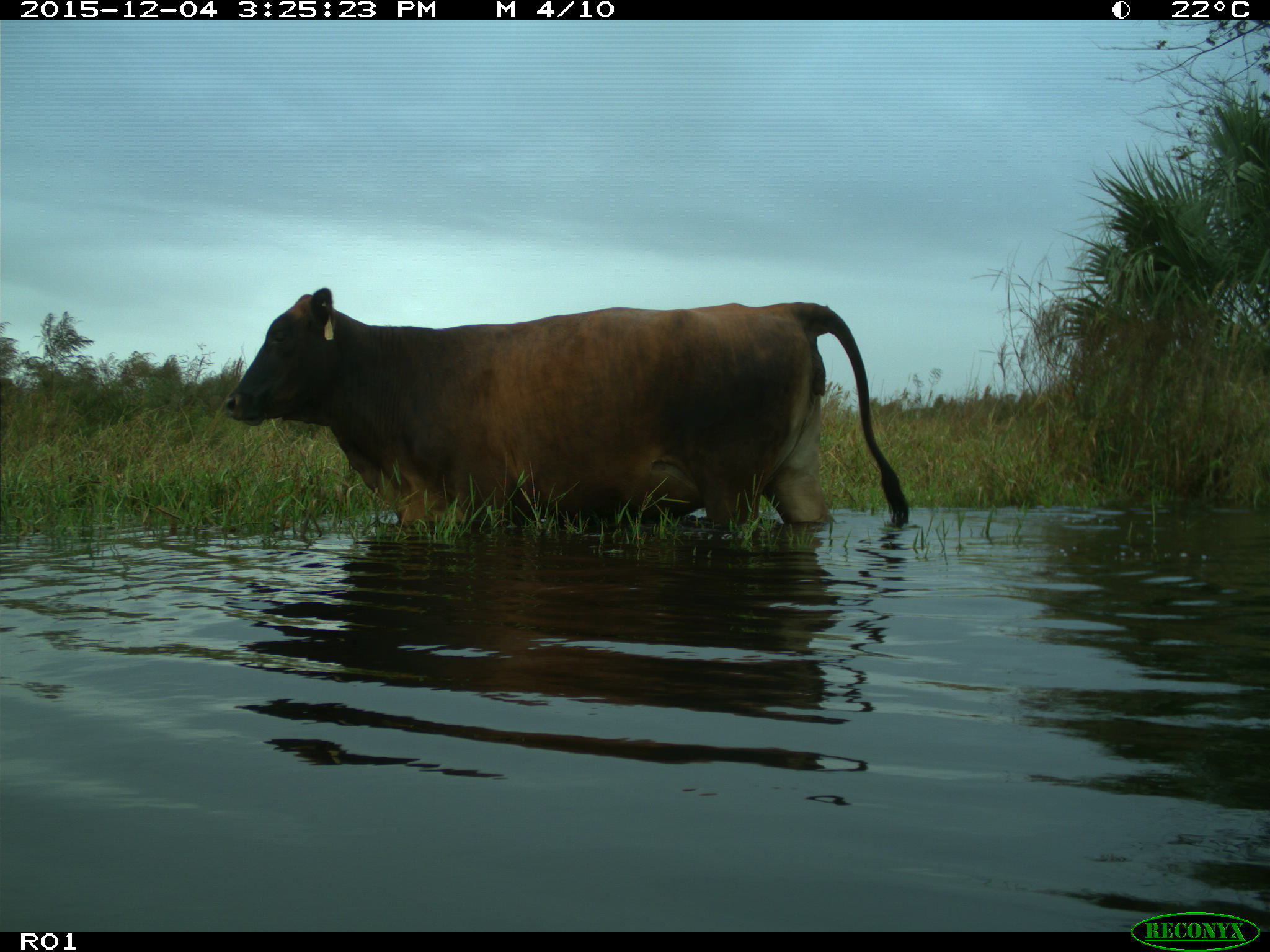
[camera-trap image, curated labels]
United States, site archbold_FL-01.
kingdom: Animalia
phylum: Chordata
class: Mammalia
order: Artiodactyla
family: Bovidae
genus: Bos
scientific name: Bos taurus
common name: domestic cow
Bos taurus (domestic cow).